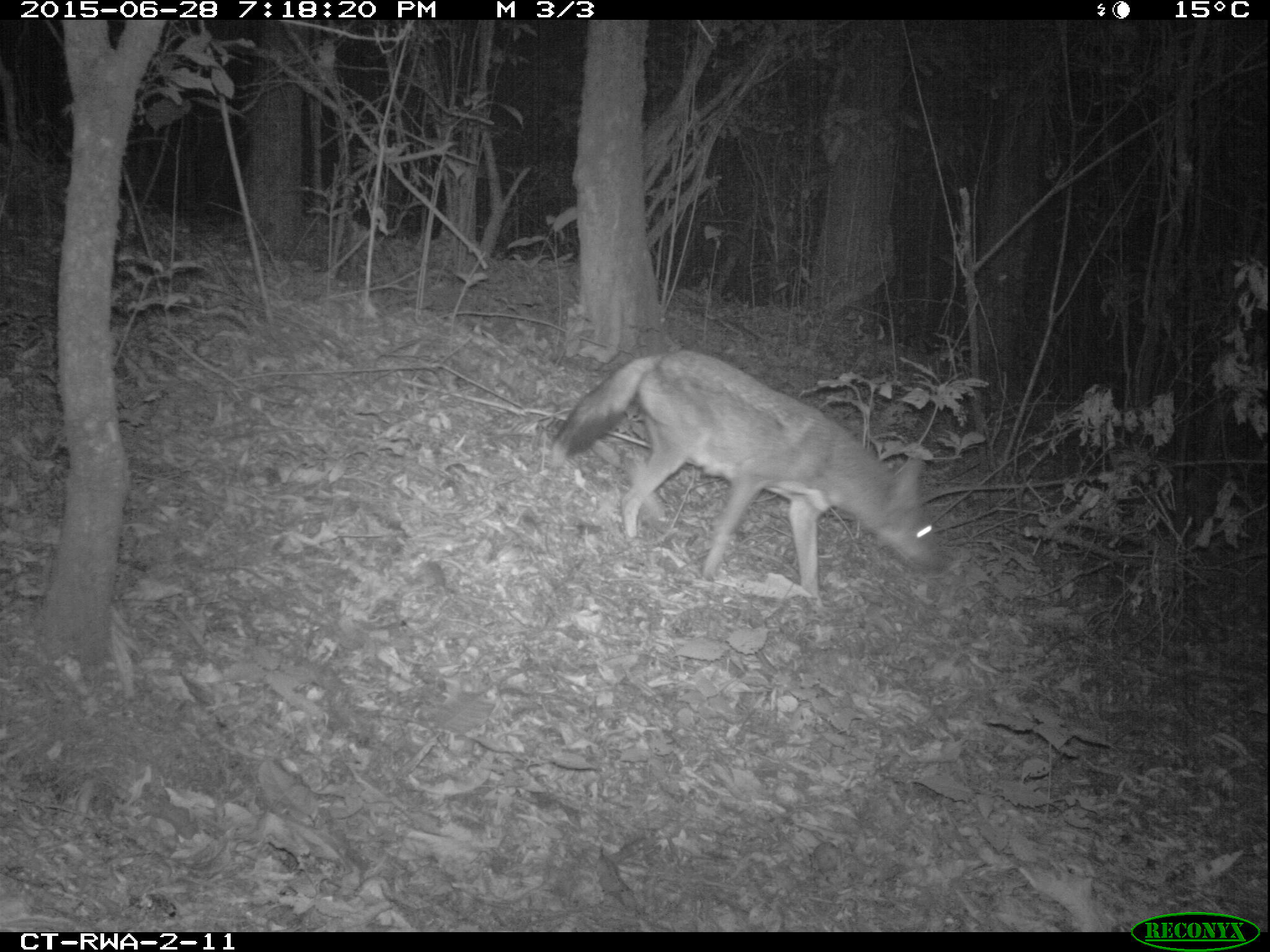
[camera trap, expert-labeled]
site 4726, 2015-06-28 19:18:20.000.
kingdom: Animalia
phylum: Chordata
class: Mammalia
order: Carnivora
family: Canidae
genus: Lupulella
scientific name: Lupulella adusta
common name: side-striped jackal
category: canis adustus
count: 1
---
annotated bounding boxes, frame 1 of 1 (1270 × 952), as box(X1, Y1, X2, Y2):
canis adustus: box(550, 349, 936, 606)